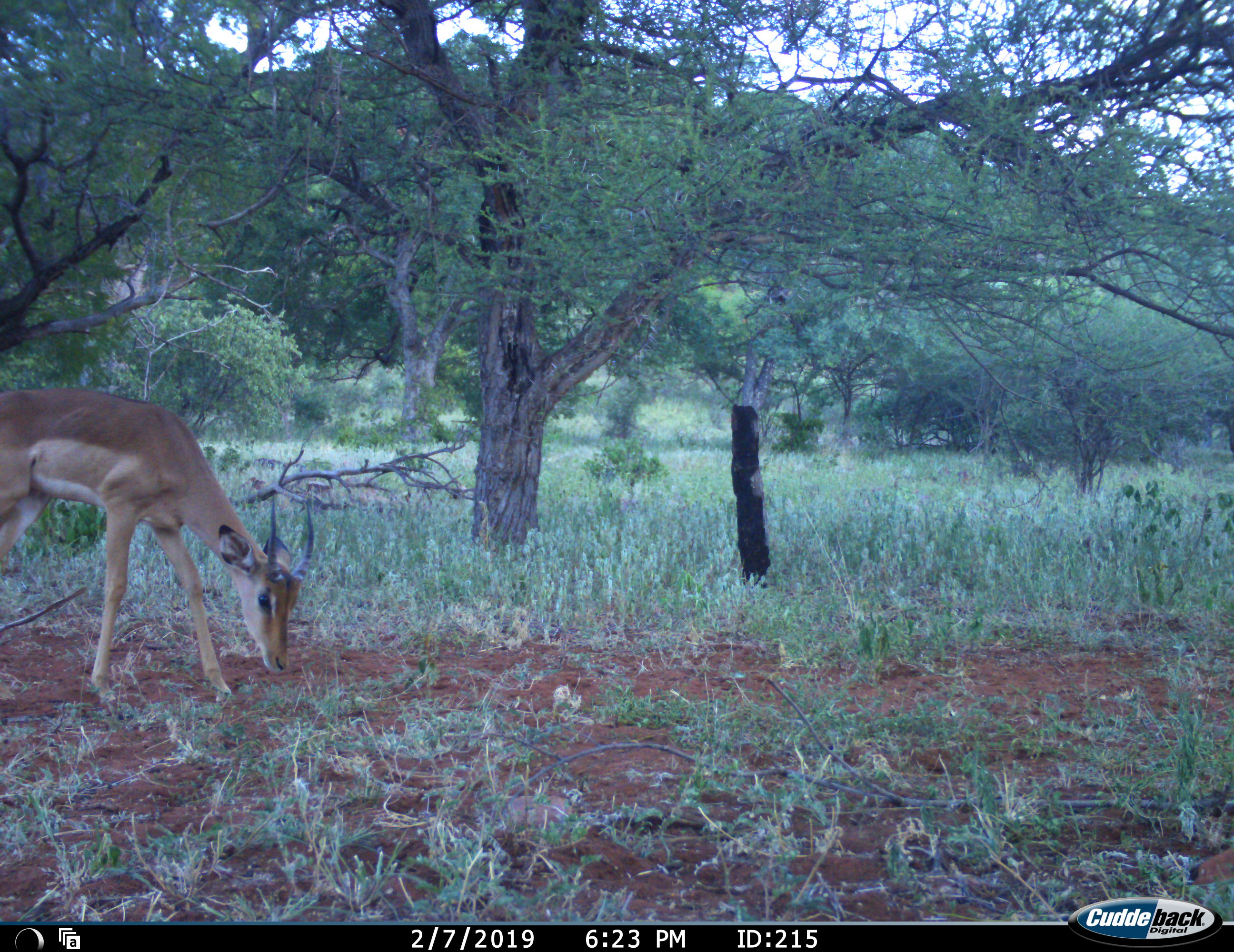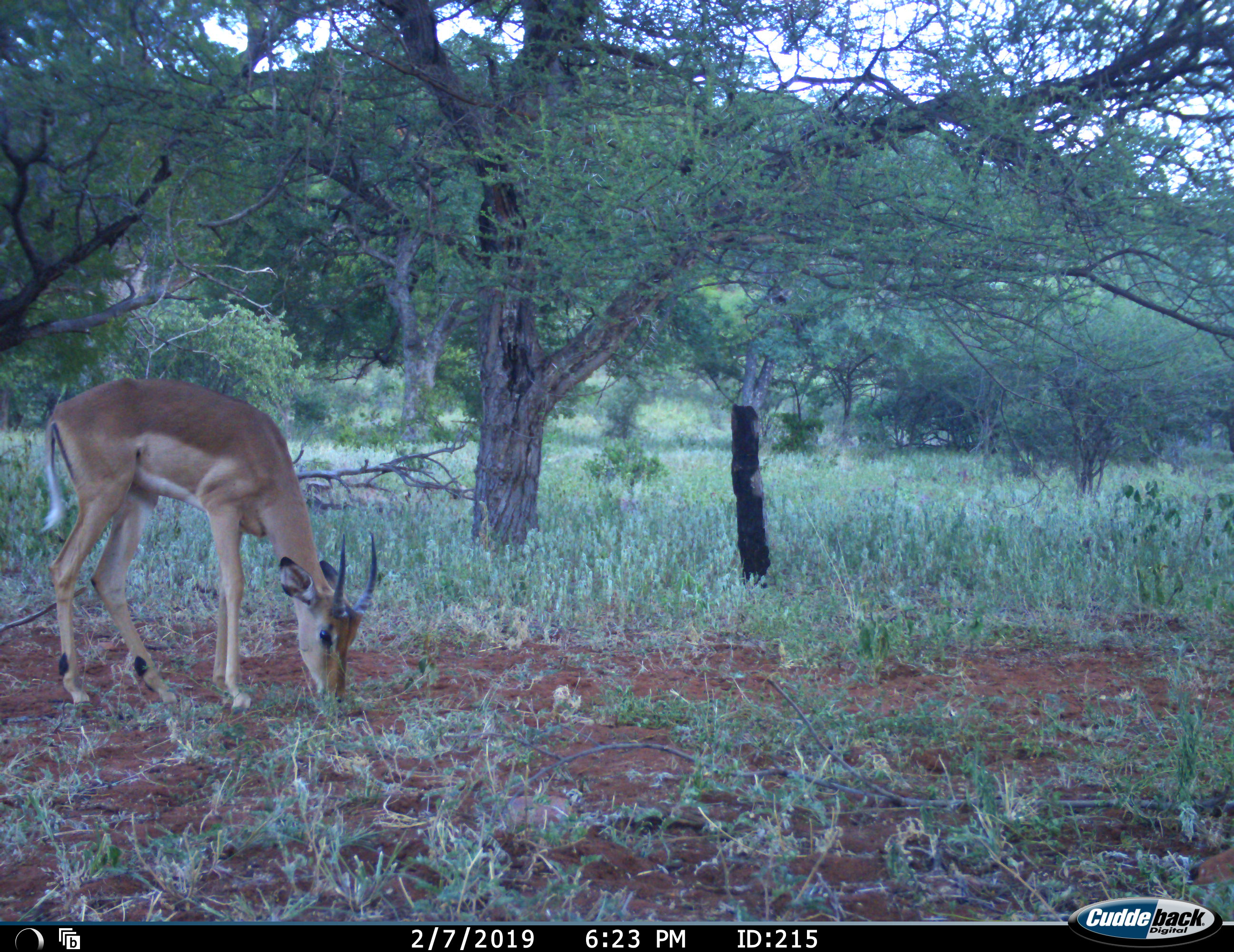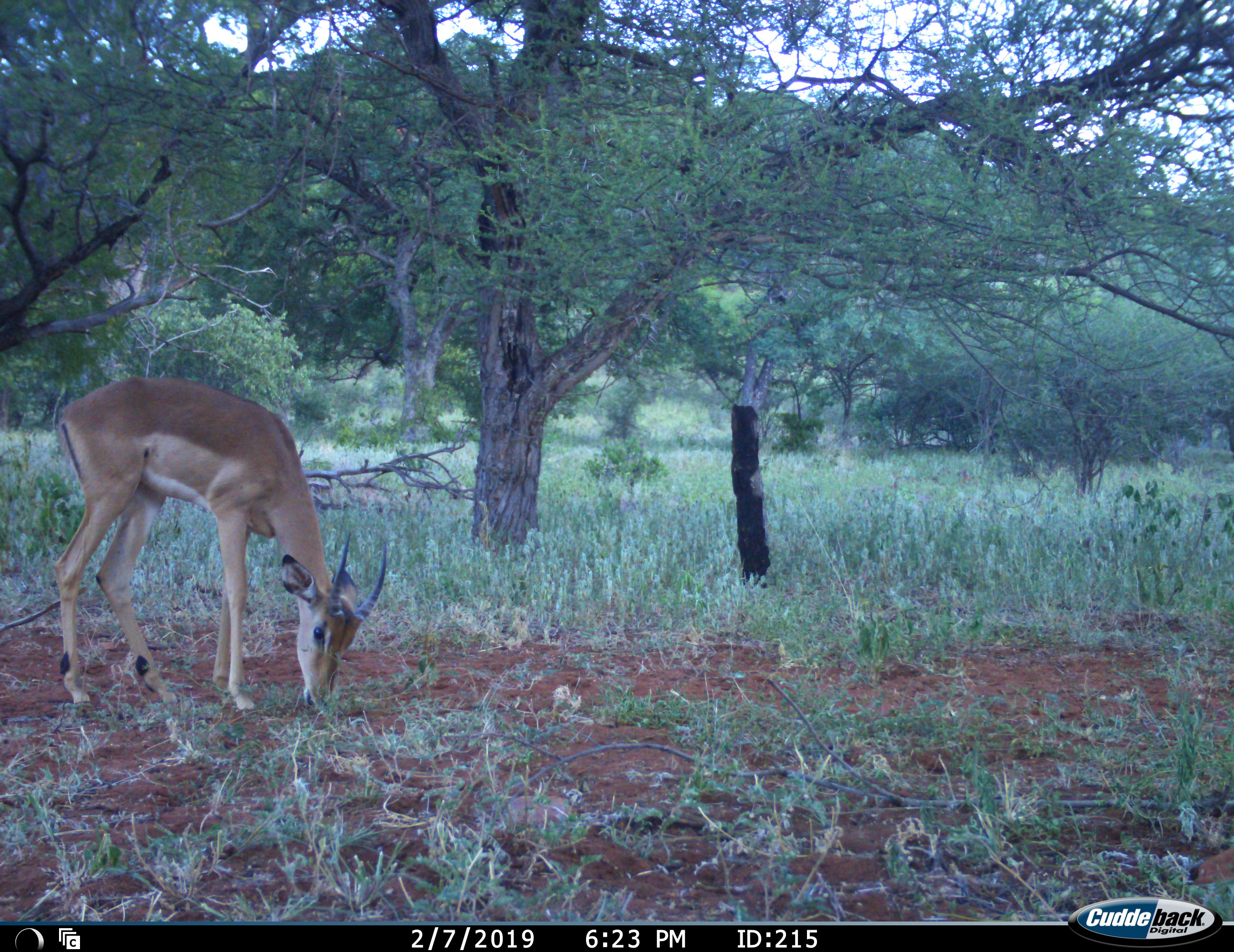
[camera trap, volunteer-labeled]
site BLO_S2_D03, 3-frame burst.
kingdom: Animalia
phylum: Chordata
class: Mammalia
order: Artiodactyla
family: Bovidae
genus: Aepyceros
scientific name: Aepyceros melampus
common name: impala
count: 1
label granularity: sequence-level